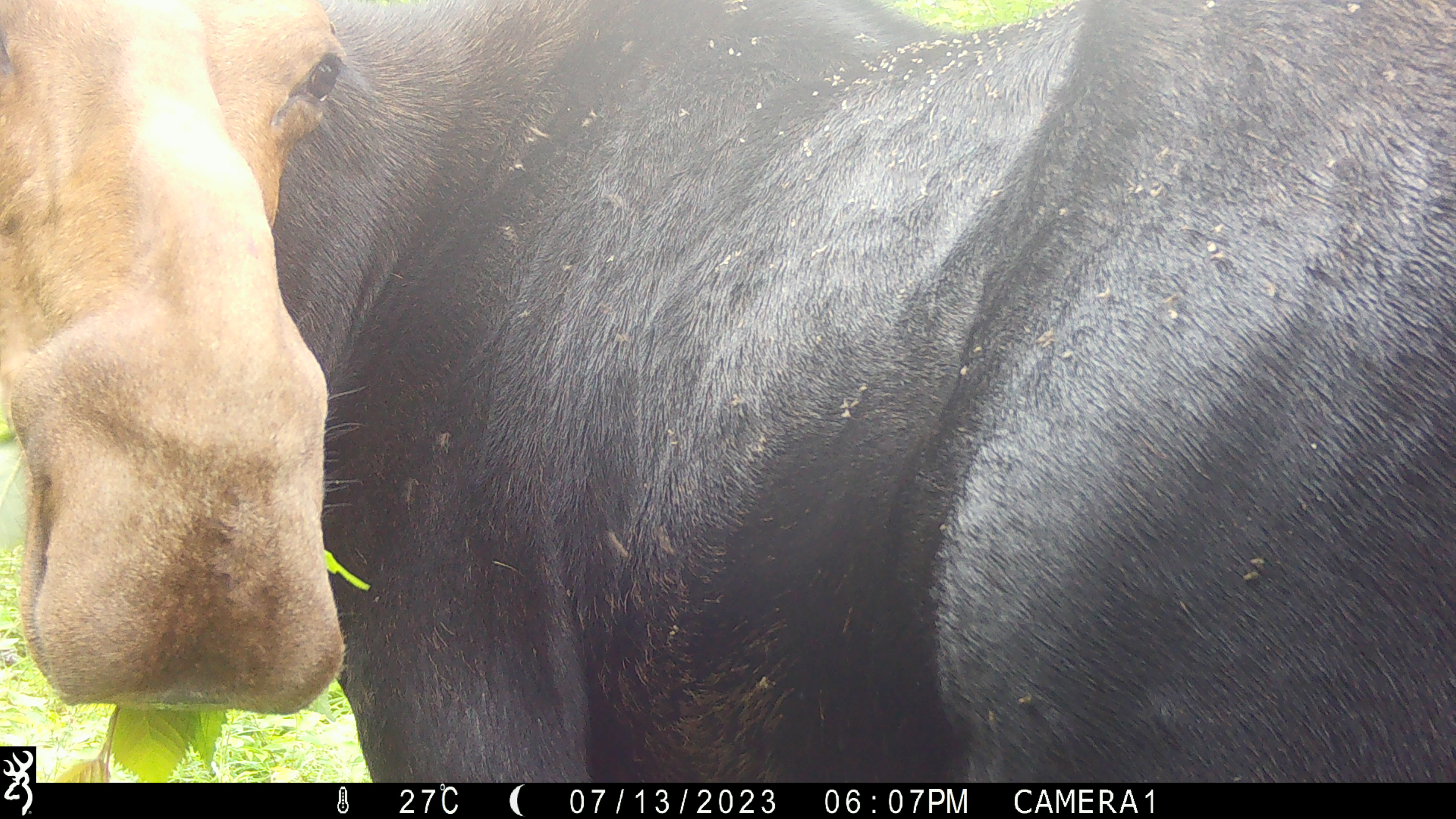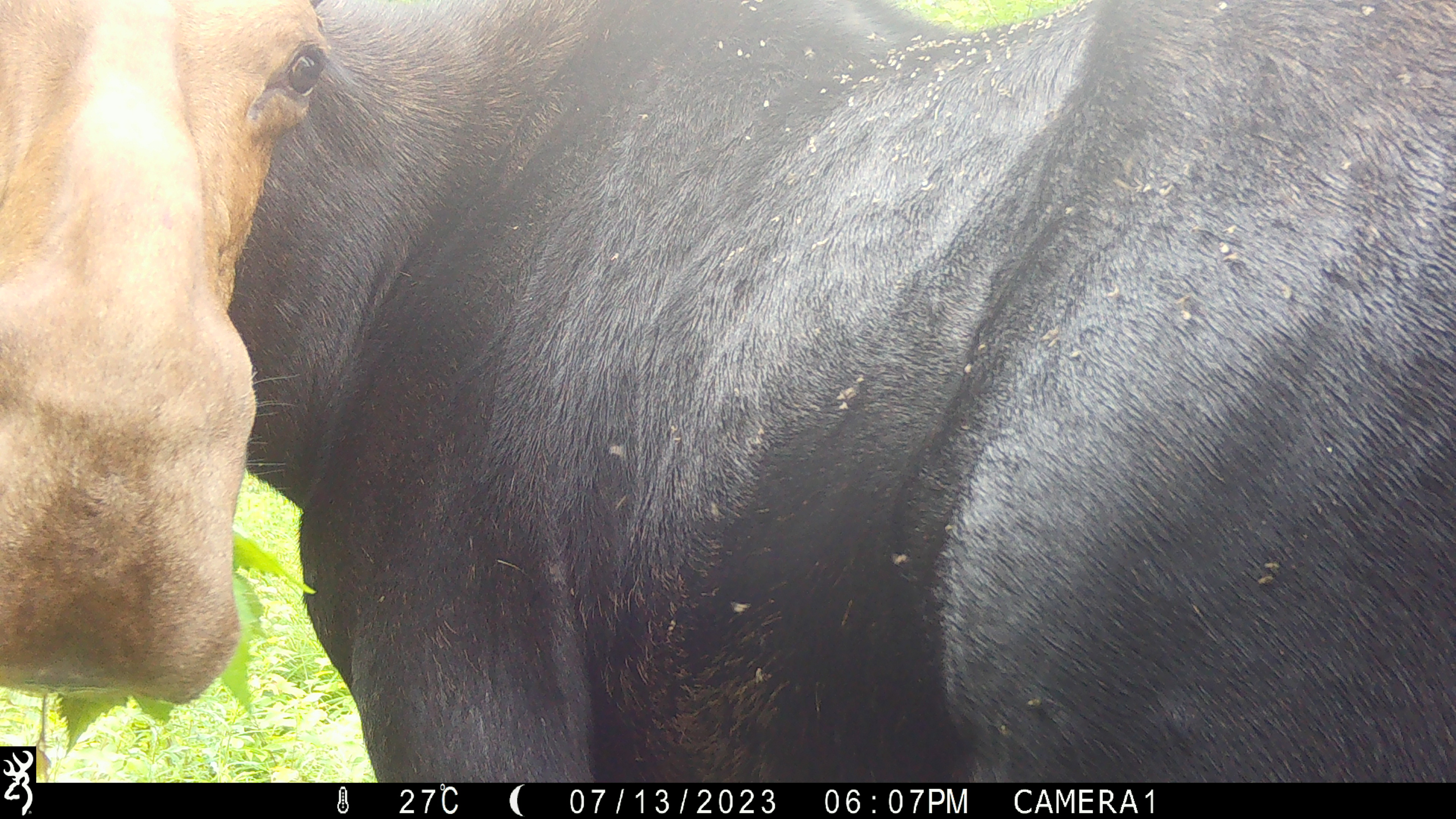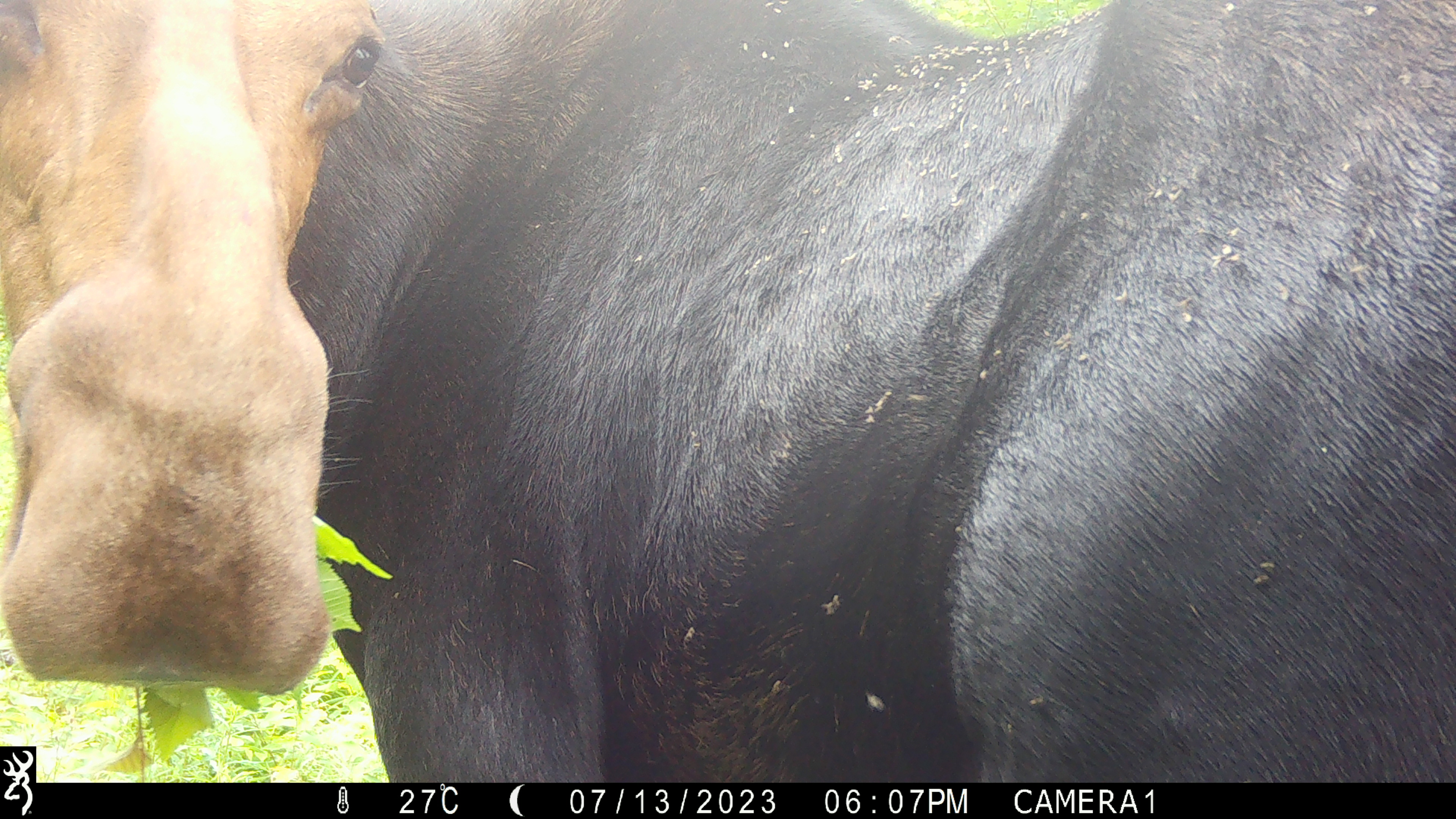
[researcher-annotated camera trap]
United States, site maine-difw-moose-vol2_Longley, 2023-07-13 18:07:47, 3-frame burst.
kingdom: Animalia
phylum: Chordata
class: Mammalia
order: Artiodactyla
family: Cervidae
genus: Alces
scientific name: Alces alces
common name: moose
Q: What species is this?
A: Moose (Alces alces).